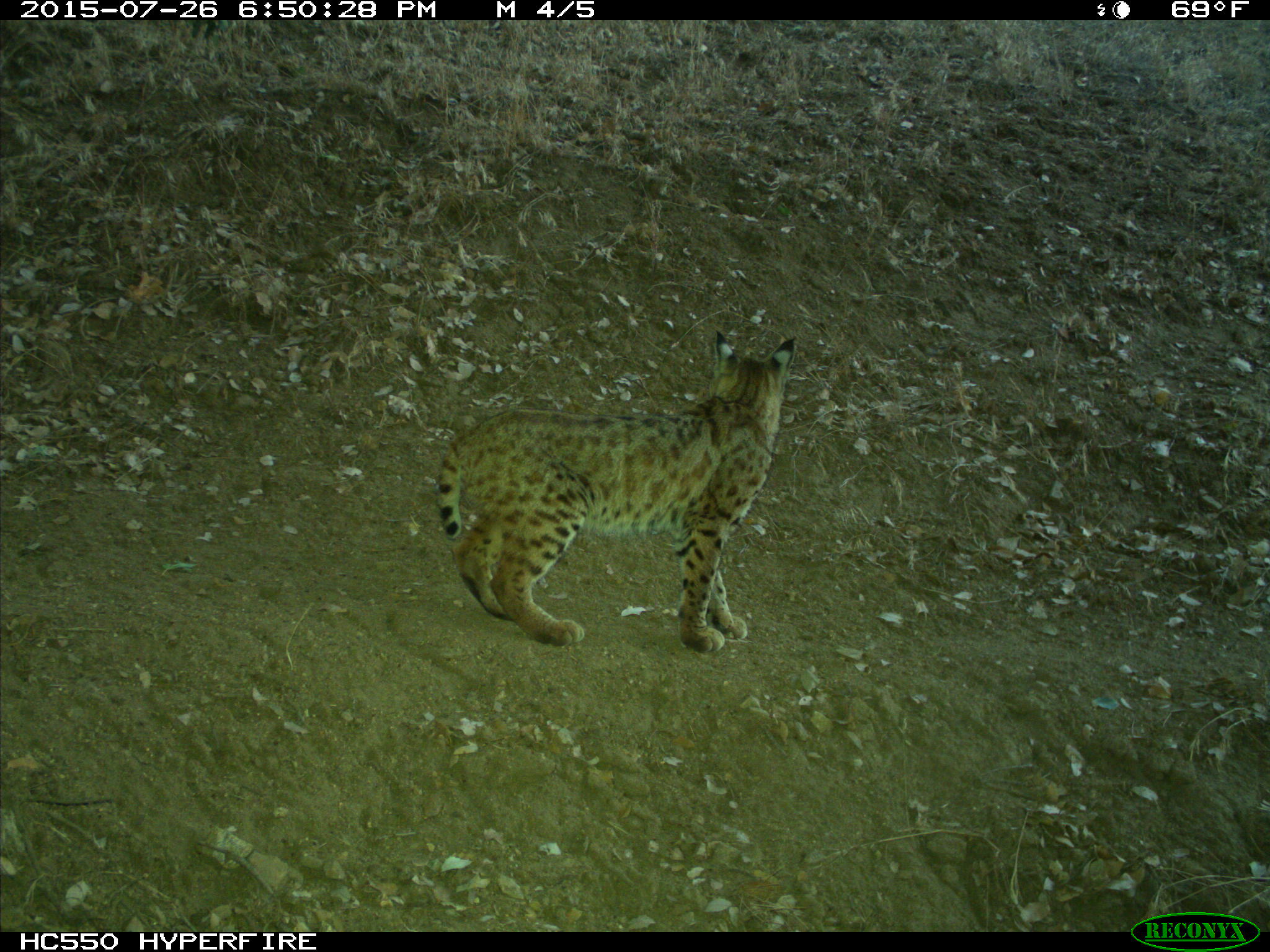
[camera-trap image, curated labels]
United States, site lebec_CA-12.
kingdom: Animalia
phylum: Chordata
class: Mammalia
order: Carnivora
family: Felidae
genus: Lynx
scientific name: Lynx rufus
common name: bobcat